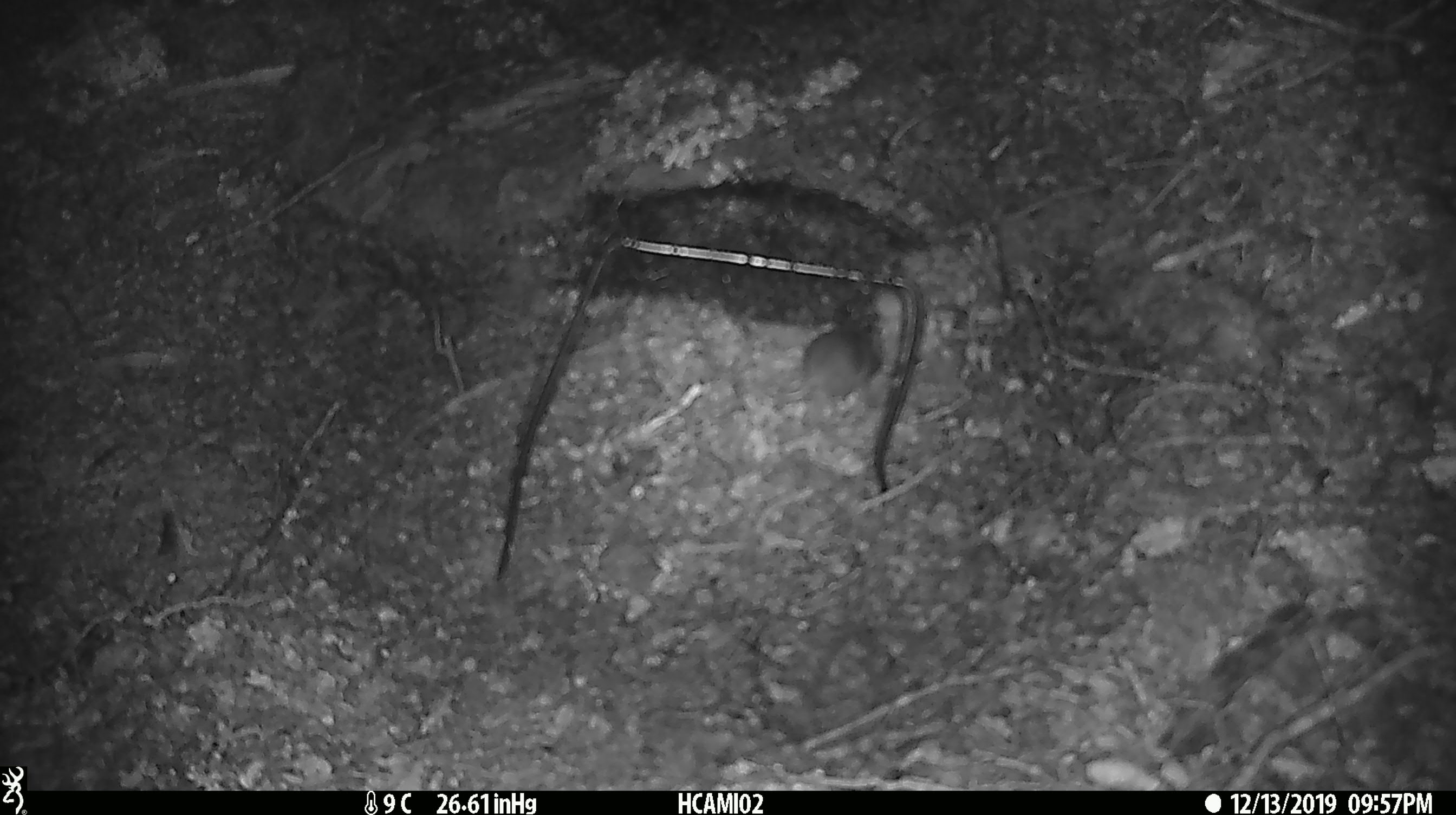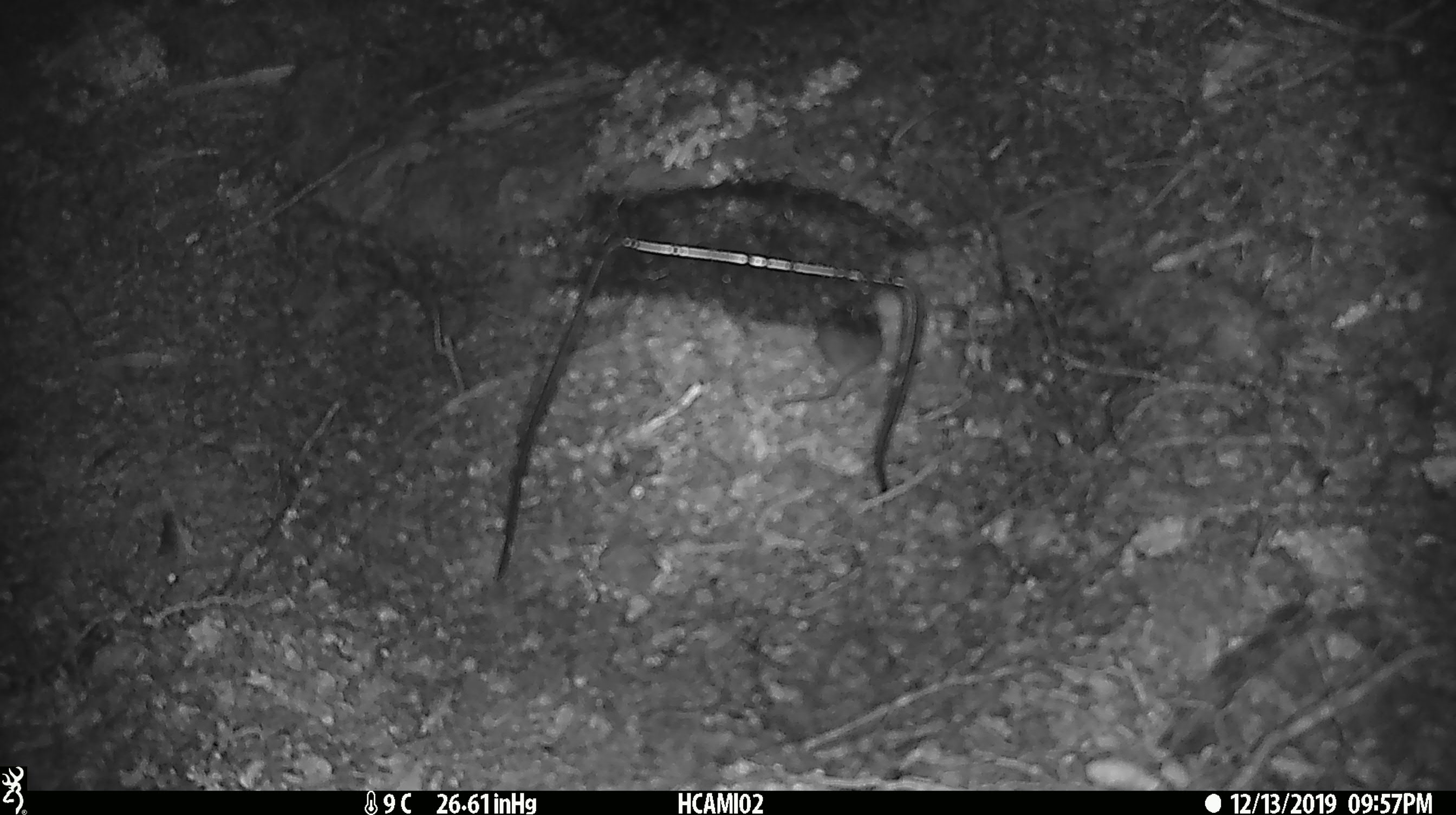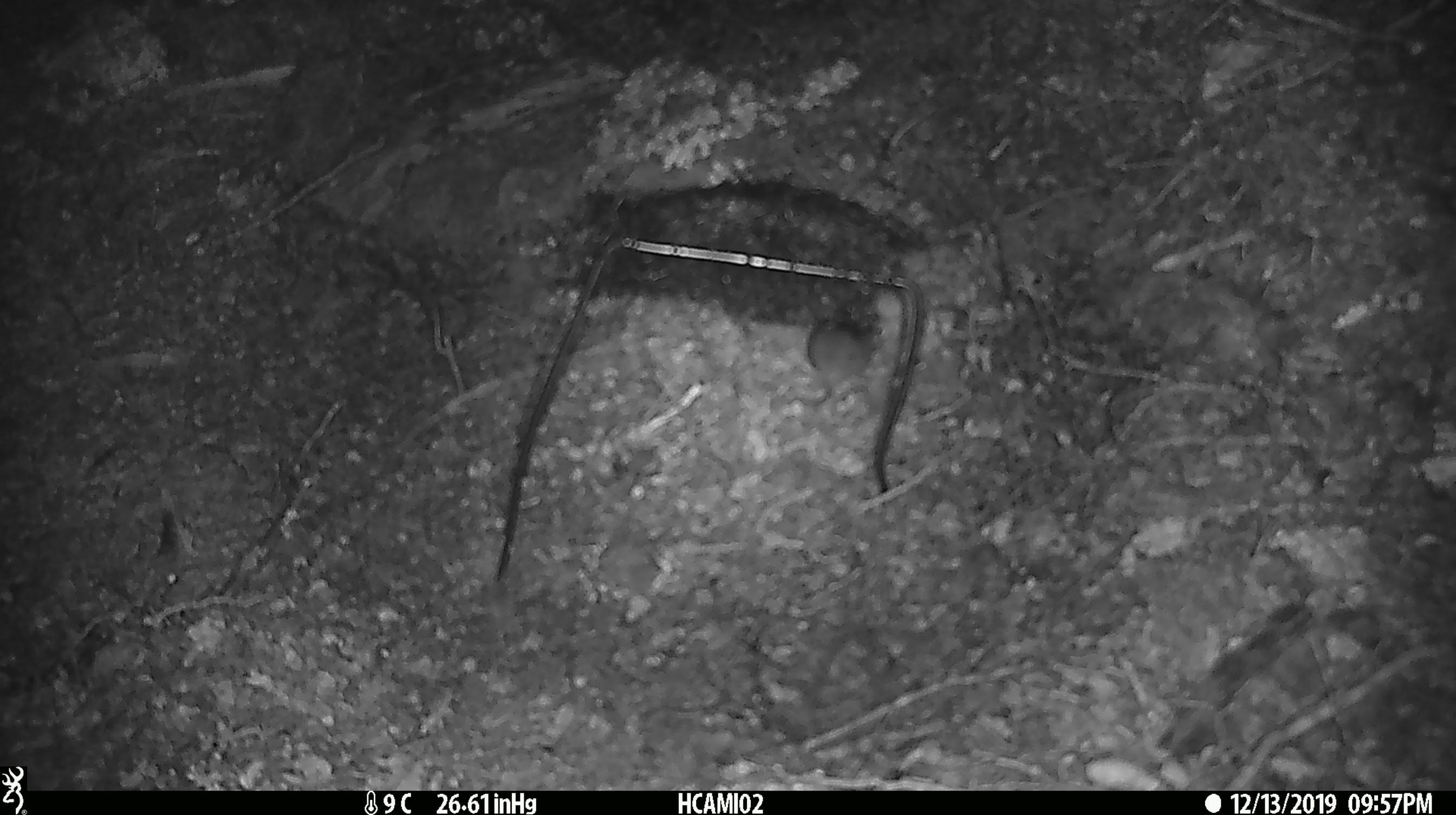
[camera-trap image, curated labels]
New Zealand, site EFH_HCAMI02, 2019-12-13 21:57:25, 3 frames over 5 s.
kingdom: Animalia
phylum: Chordata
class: Mammalia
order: Rodentia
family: Muridae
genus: Mus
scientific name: Mus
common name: mouse